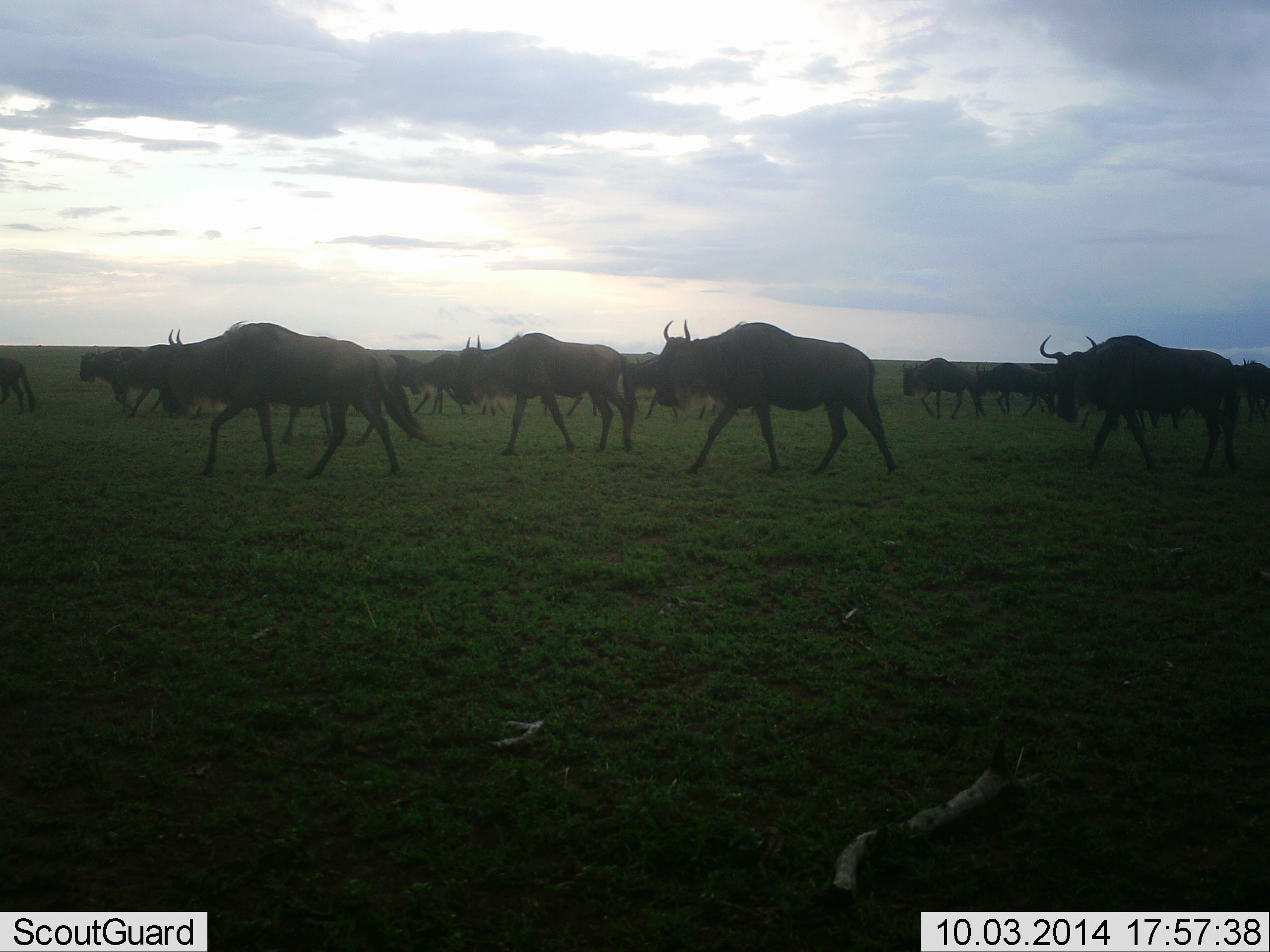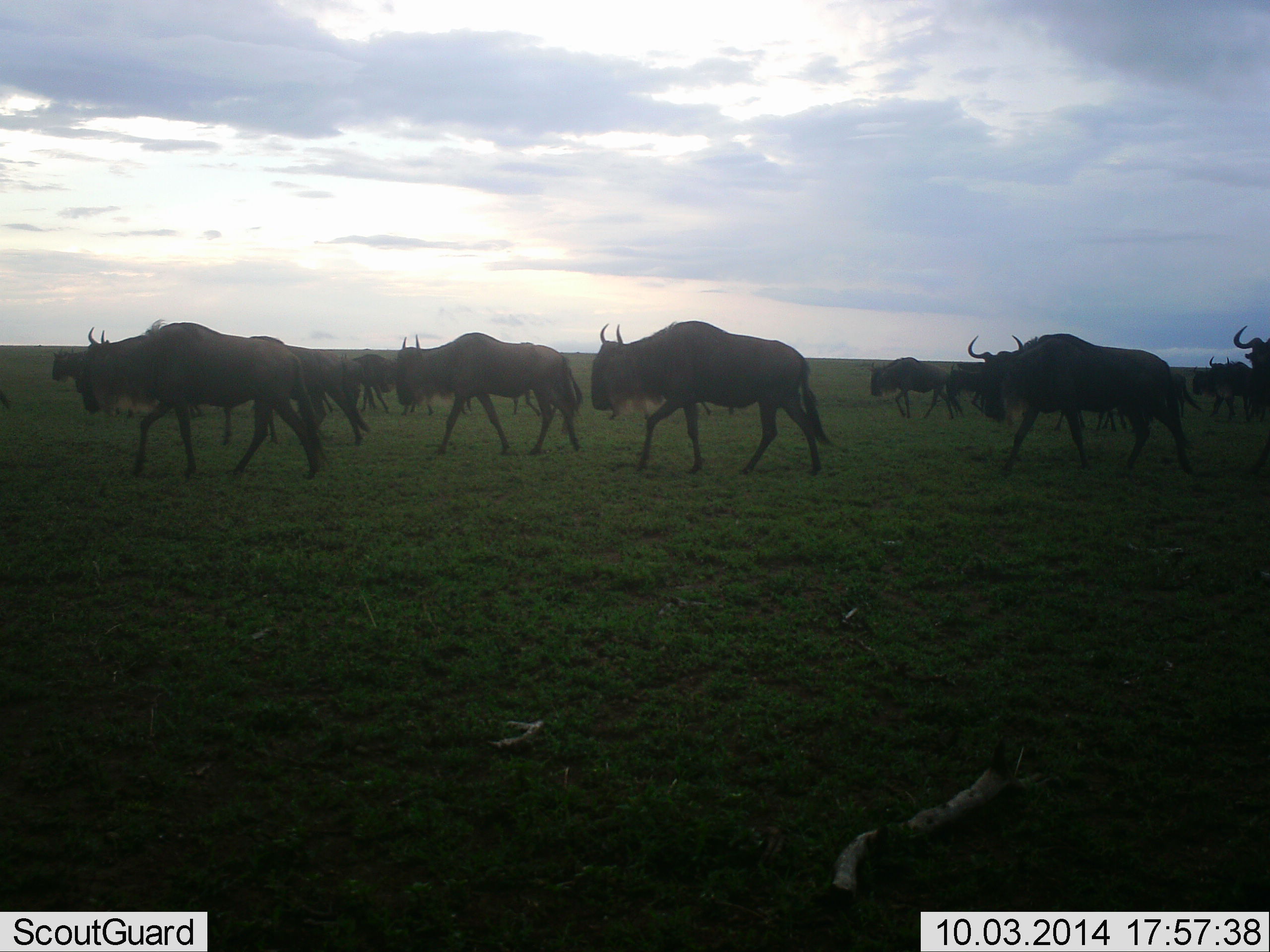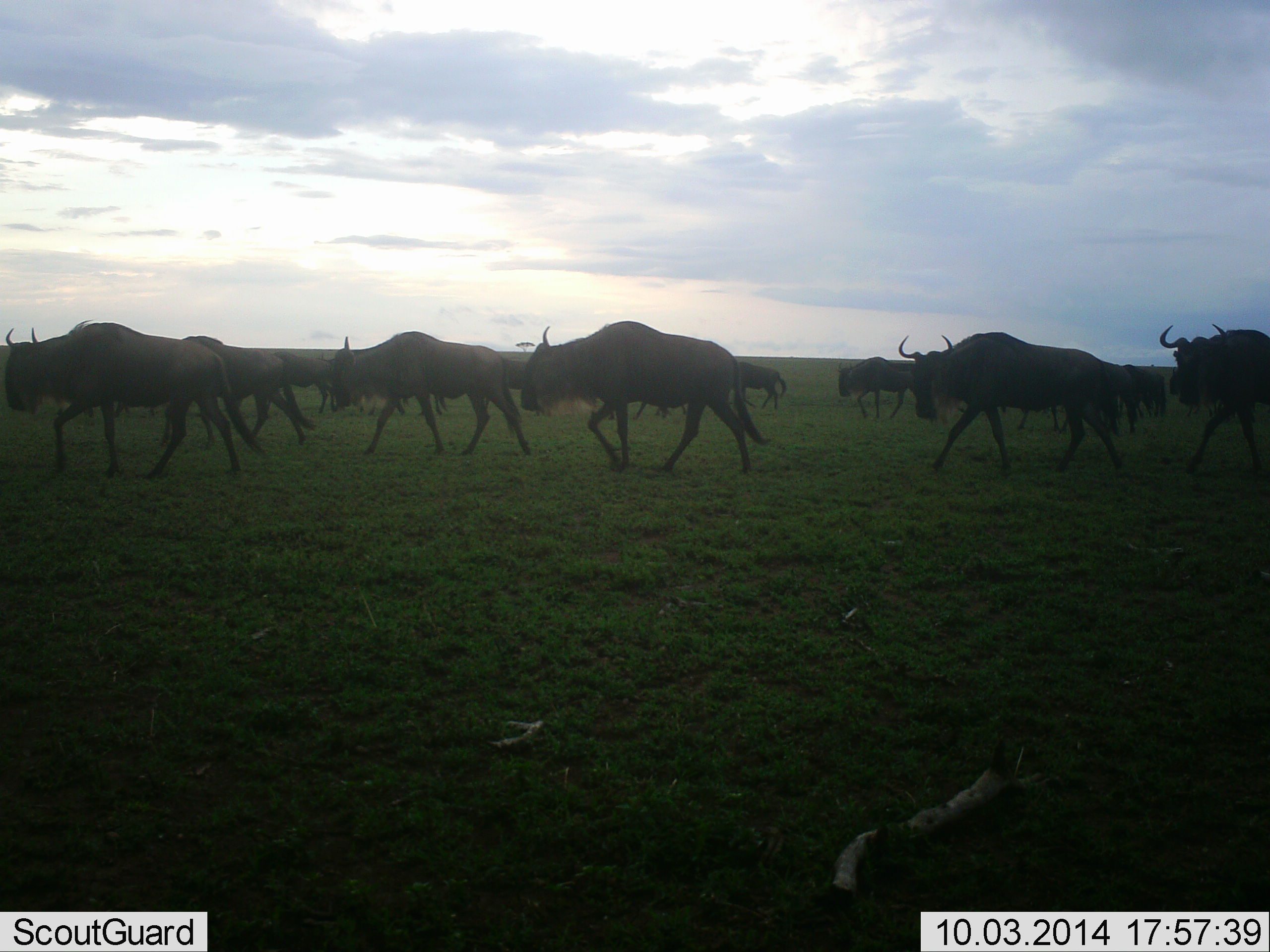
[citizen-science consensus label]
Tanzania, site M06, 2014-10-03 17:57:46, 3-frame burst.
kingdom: Animalia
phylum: Chordata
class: Mammalia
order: Artiodactyla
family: Bovidae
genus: Connochaetes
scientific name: Connochaetes taurinus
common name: blue wildebeest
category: wildebeest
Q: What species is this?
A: Wildebeest (blue wildebeest) (Connochaetes taurinus).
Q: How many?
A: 11-50.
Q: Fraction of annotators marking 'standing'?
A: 0%.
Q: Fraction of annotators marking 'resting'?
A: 0%.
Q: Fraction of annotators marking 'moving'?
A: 100%.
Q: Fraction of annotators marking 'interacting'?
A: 0%.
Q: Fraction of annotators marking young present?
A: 0%.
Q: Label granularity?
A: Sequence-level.